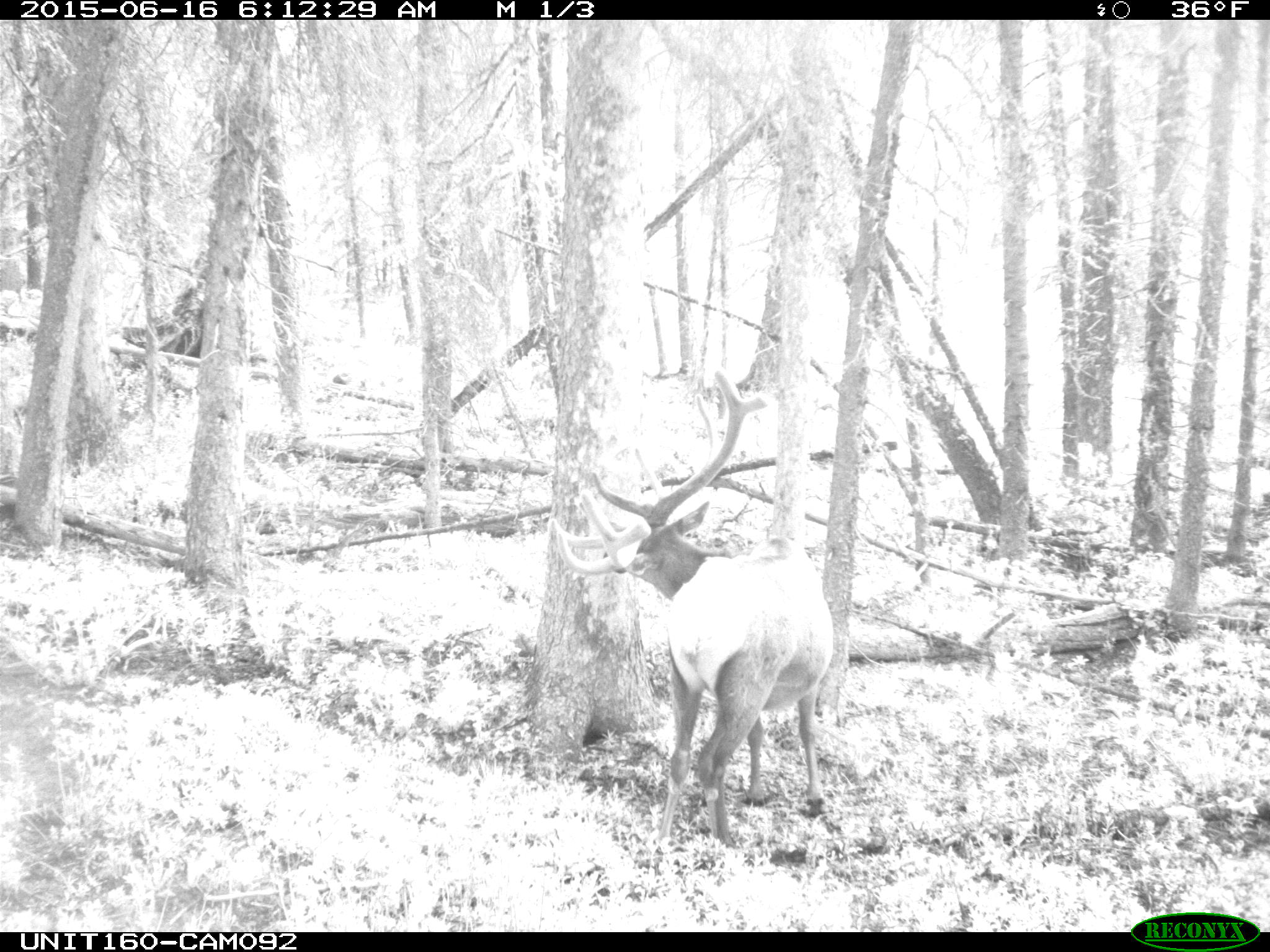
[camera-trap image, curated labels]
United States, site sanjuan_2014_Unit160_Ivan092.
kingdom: Animalia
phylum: Chordata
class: Mammalia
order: Artiodactyla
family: Cervidae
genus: Cervus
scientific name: Cervus elaphus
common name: red deer